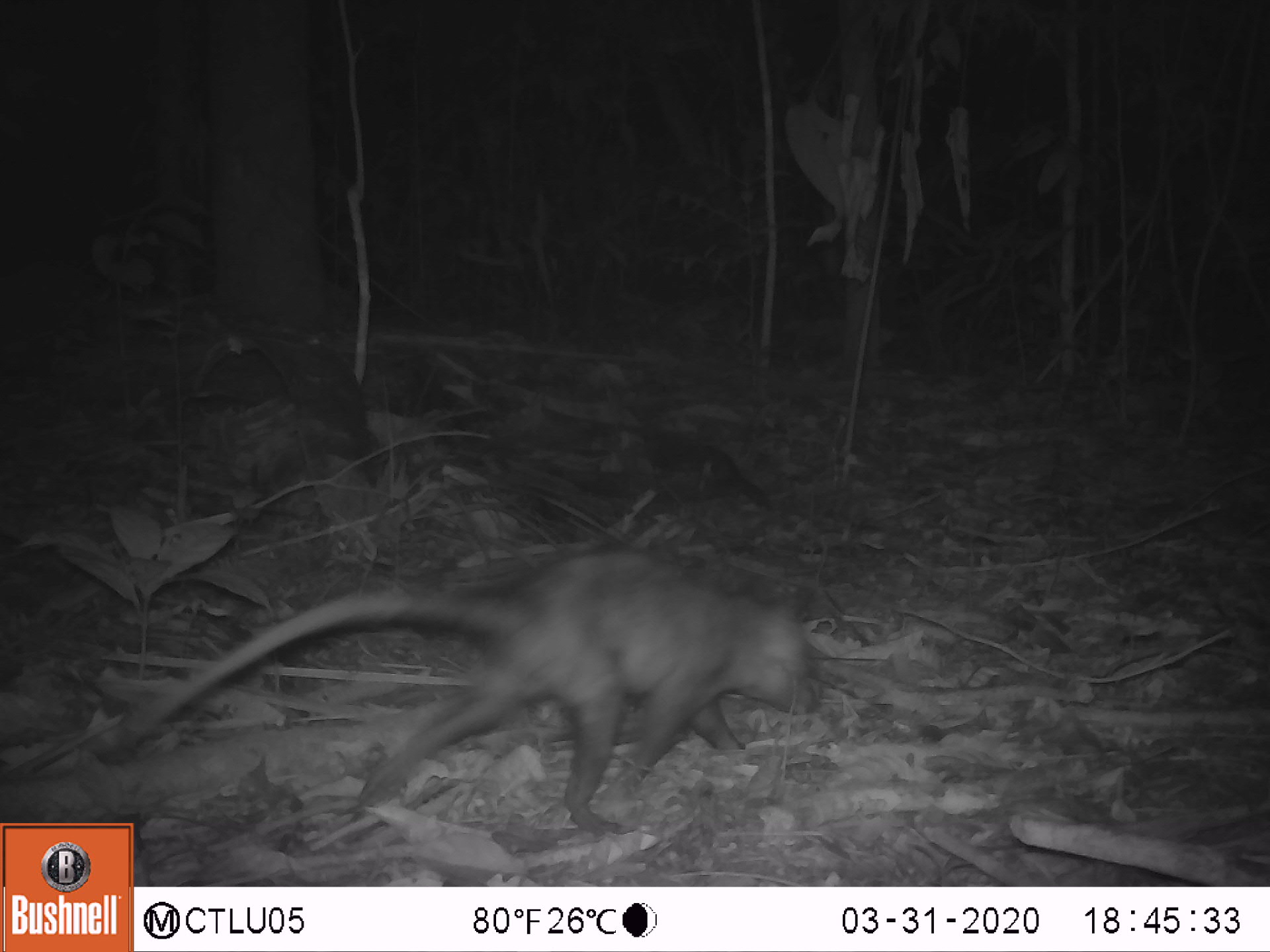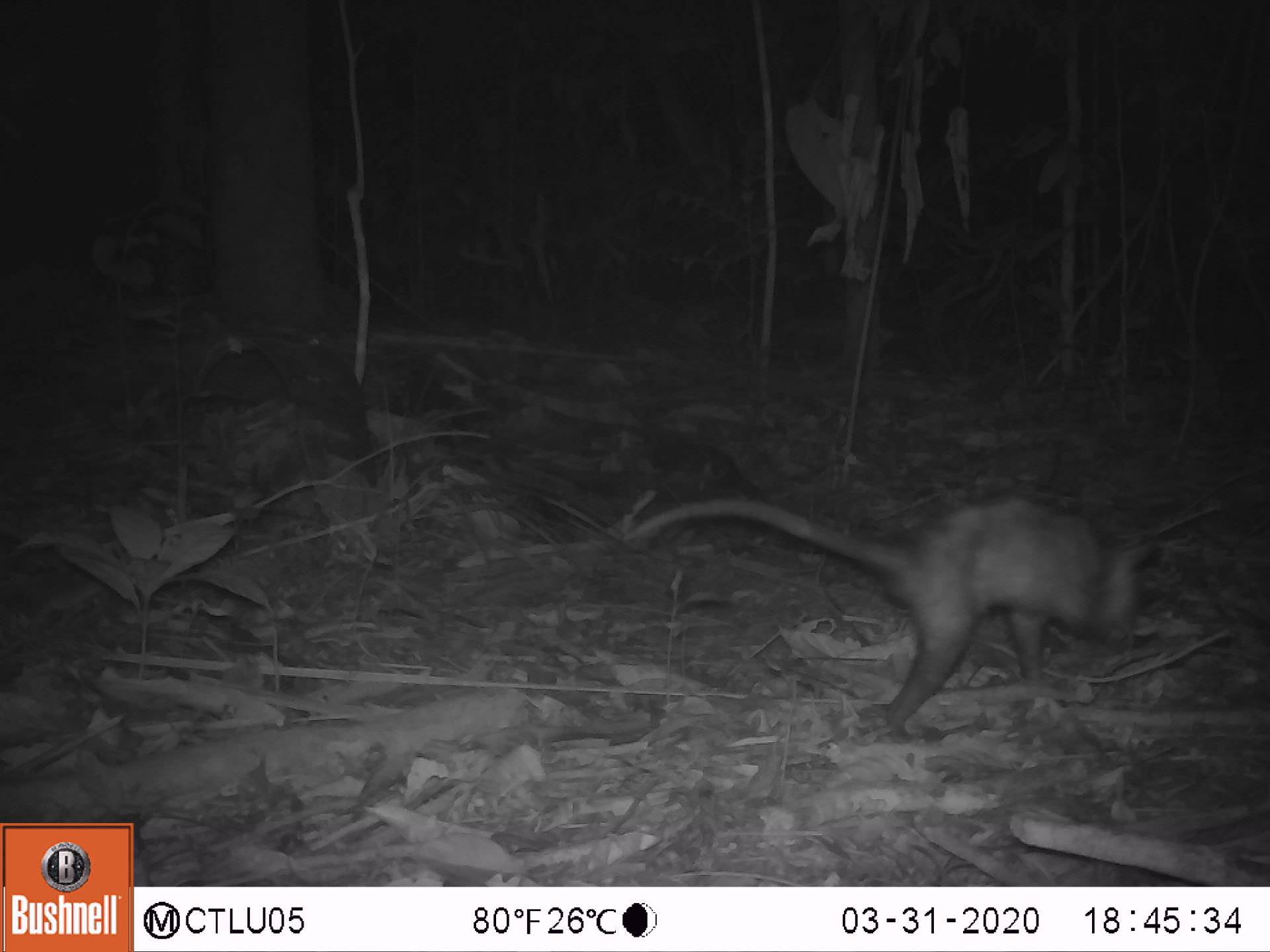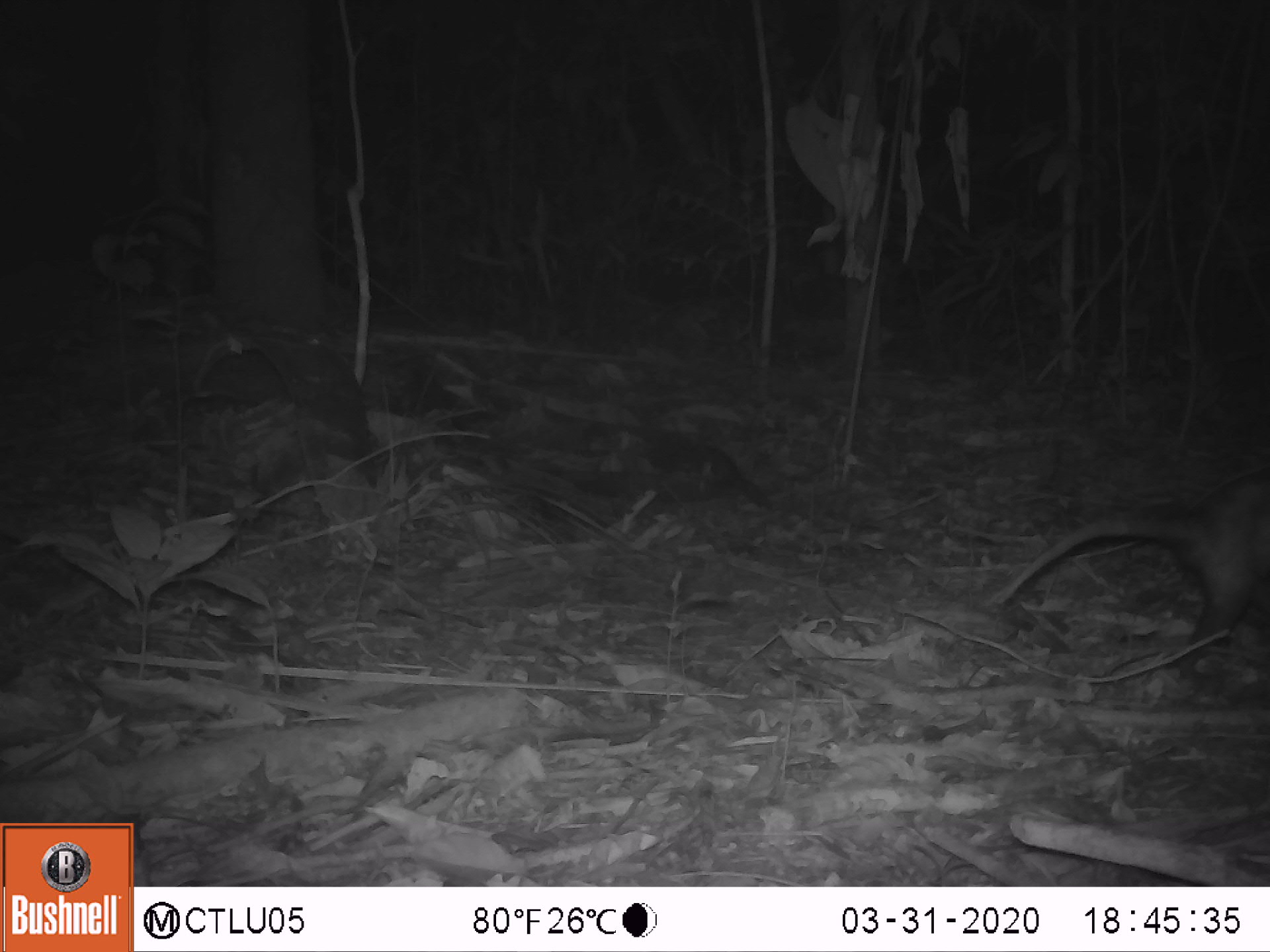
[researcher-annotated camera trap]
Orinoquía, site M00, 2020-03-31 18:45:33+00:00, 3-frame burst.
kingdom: Animalia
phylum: Chordata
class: Mammalia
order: Didelphimorphia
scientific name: Didelphimorphia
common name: possum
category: unknown possum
Unknown possum (possum) (Didelphimorphia).